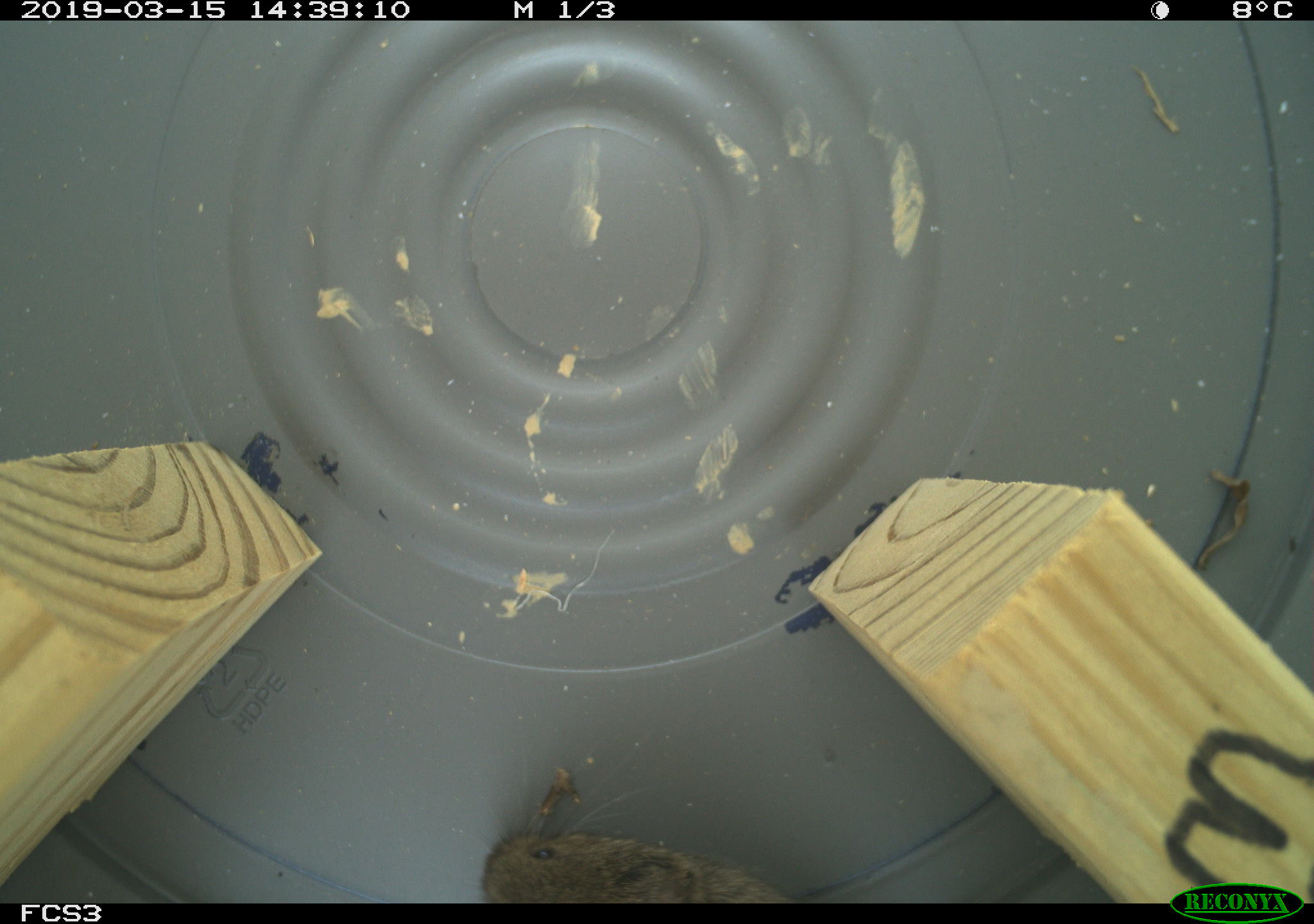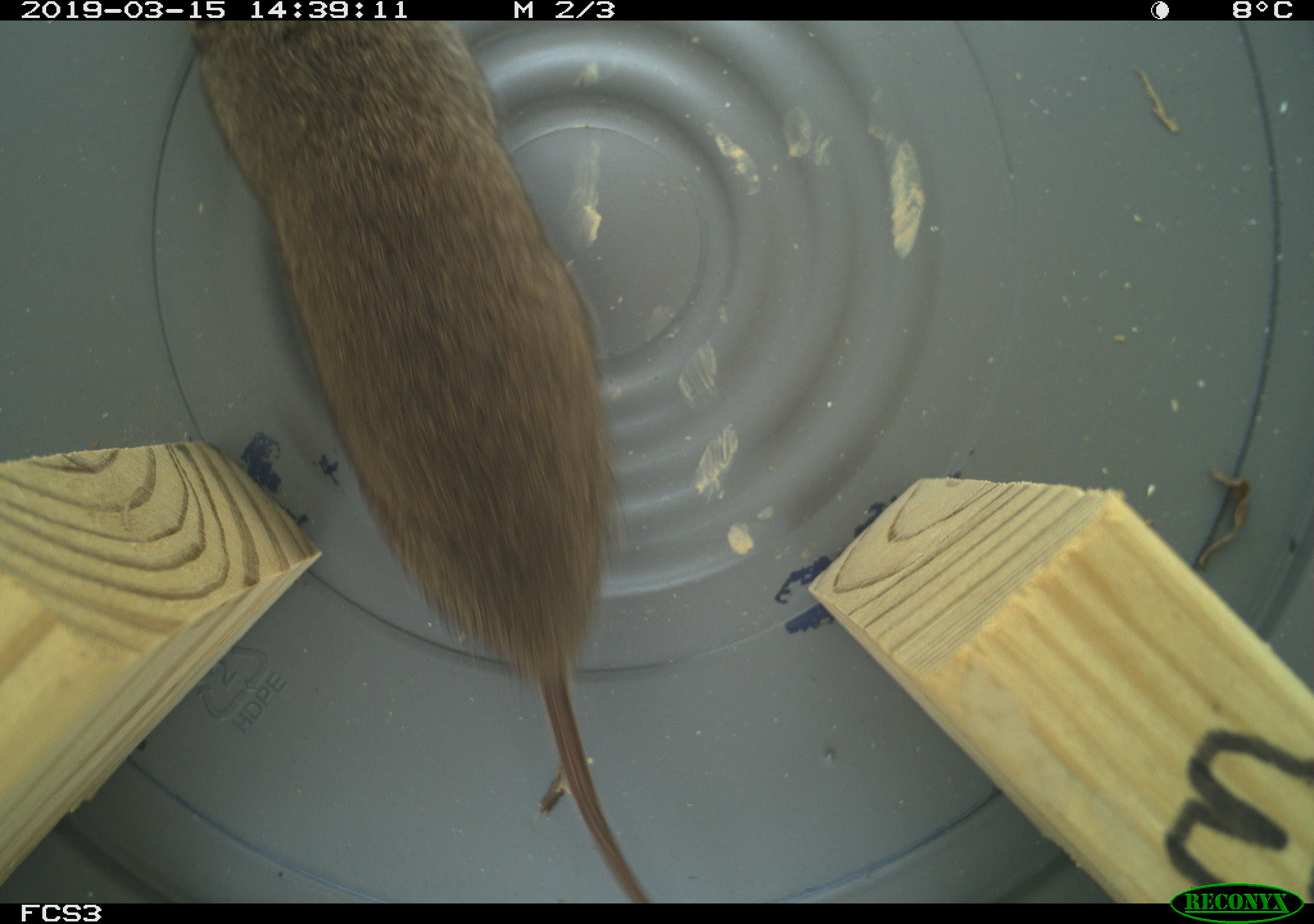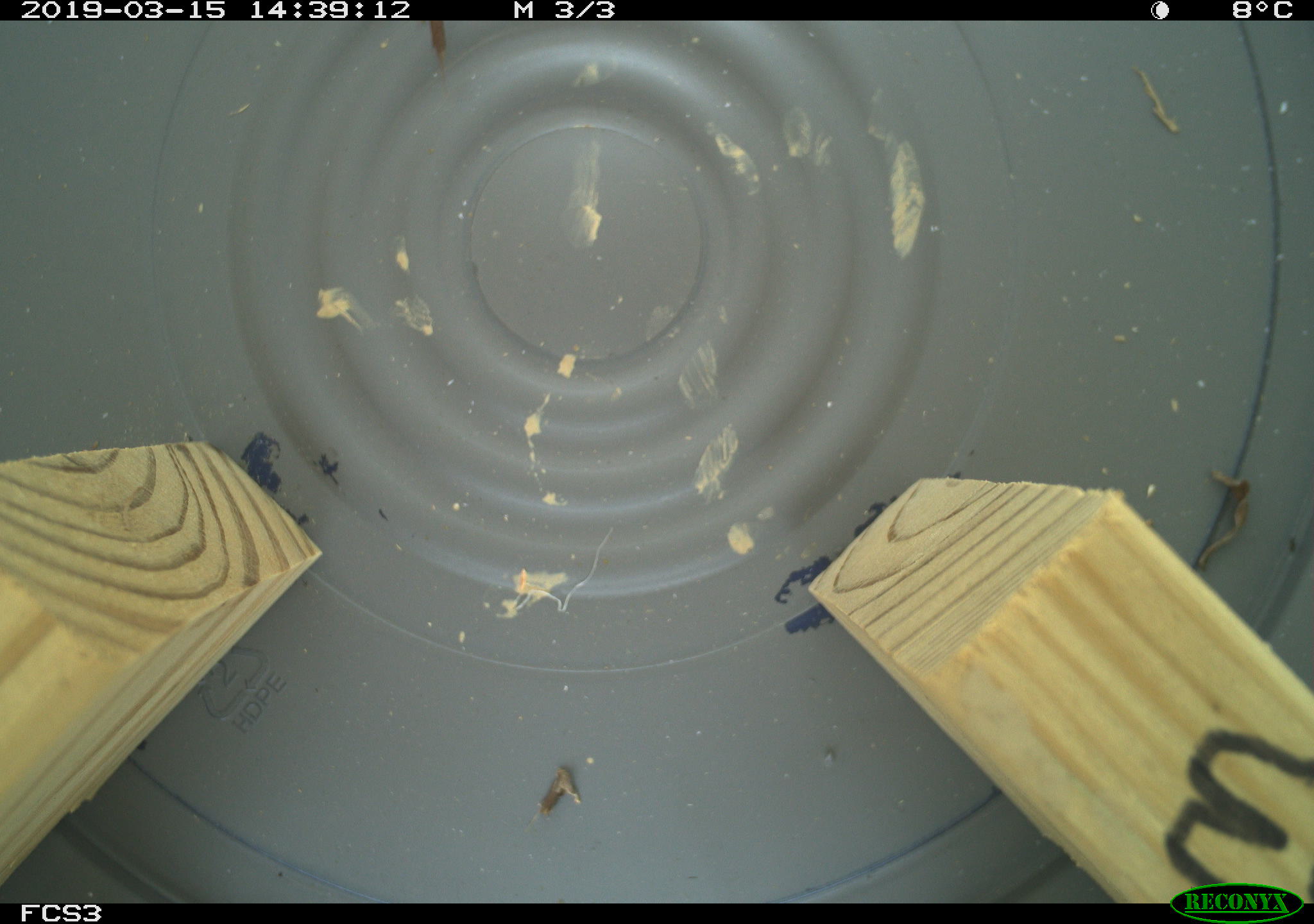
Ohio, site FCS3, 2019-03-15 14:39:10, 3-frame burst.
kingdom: Animalia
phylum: Chordata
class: Mammalia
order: Rodentia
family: Cricetidae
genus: Microtus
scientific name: Microtus pennsylvanicus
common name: meadow vole